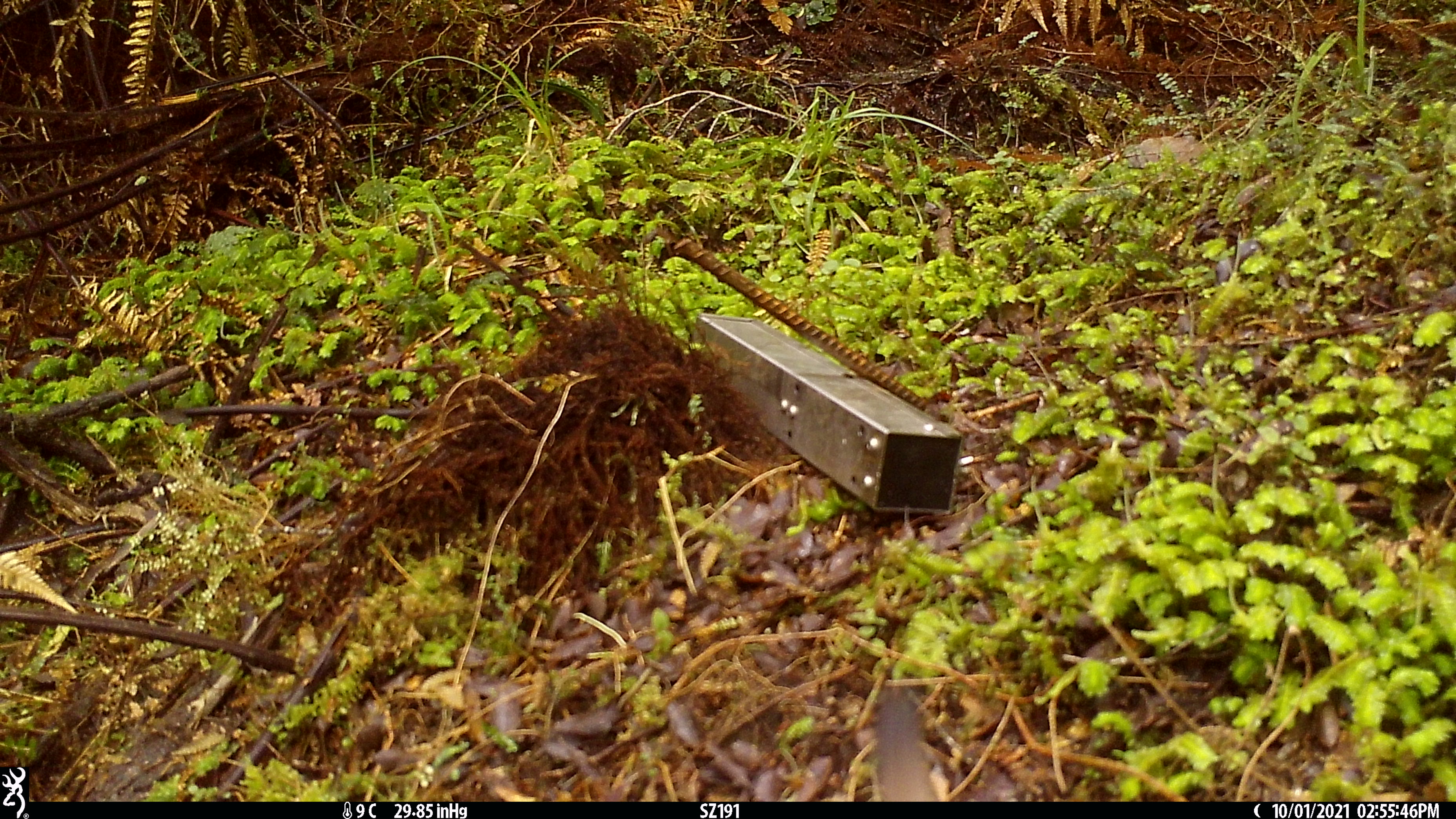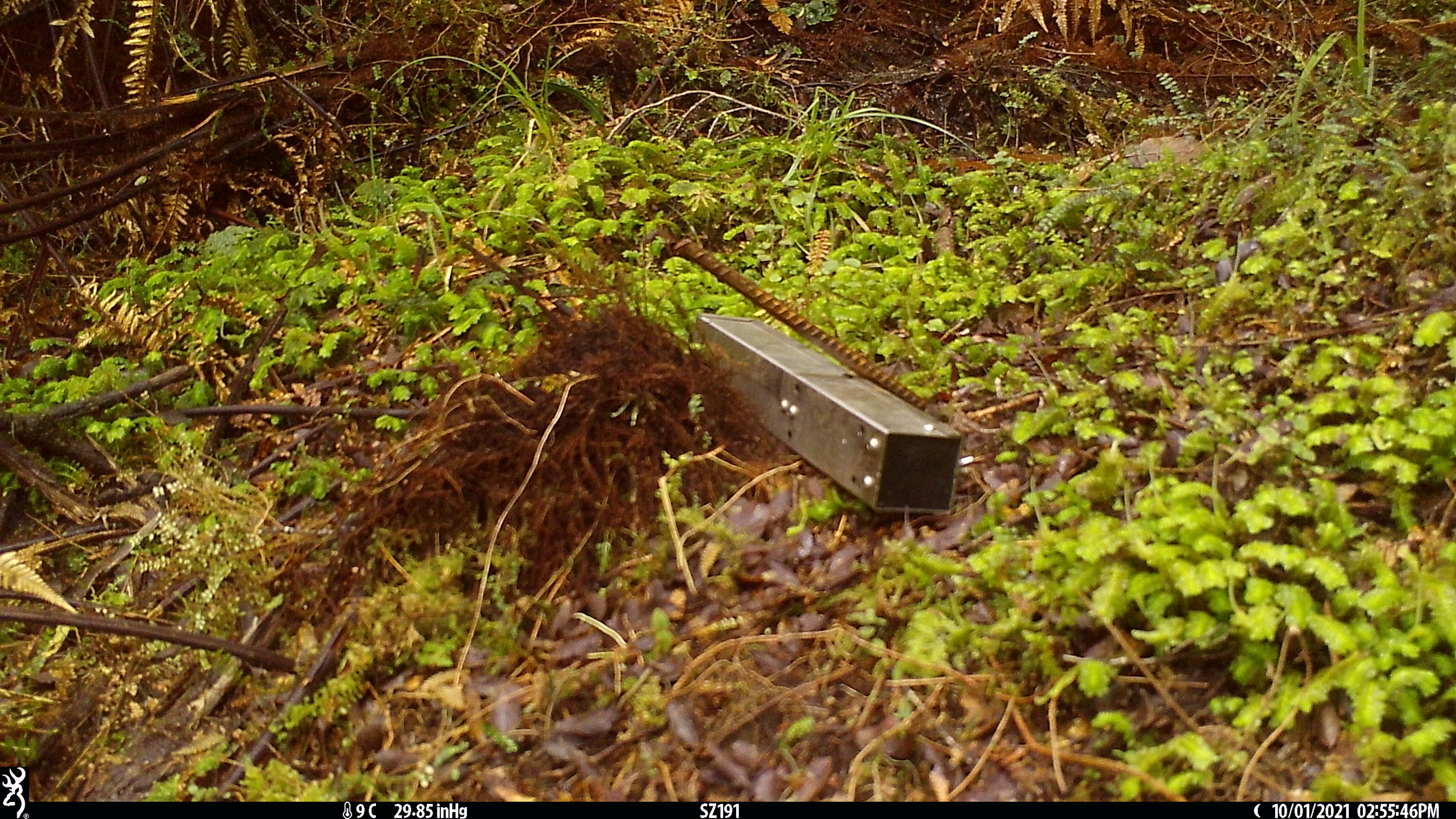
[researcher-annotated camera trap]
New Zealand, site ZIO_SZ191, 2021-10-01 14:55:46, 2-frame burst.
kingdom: Animalia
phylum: Chordata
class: Mammalia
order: Carnivora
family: Mustelidae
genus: Mustela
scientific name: Mustela erminea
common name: stoat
Stoat (Mustela erminea).